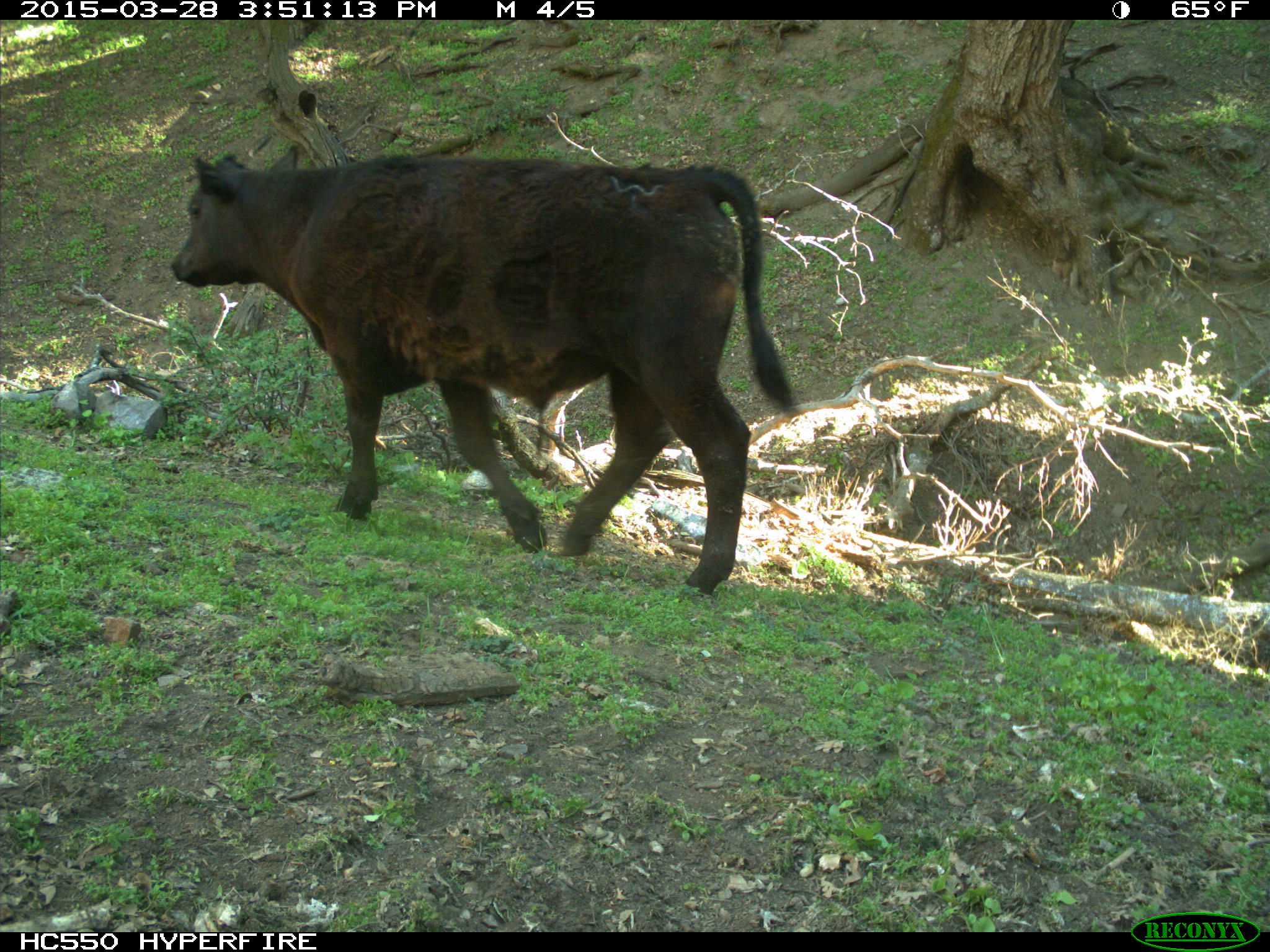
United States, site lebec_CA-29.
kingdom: Animalia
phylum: Chordata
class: Mammalia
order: Artiodactyla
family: Bovidae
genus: Bos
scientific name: Bos taurus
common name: domestic cow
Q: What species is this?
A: Bos taurus (domestic cow).